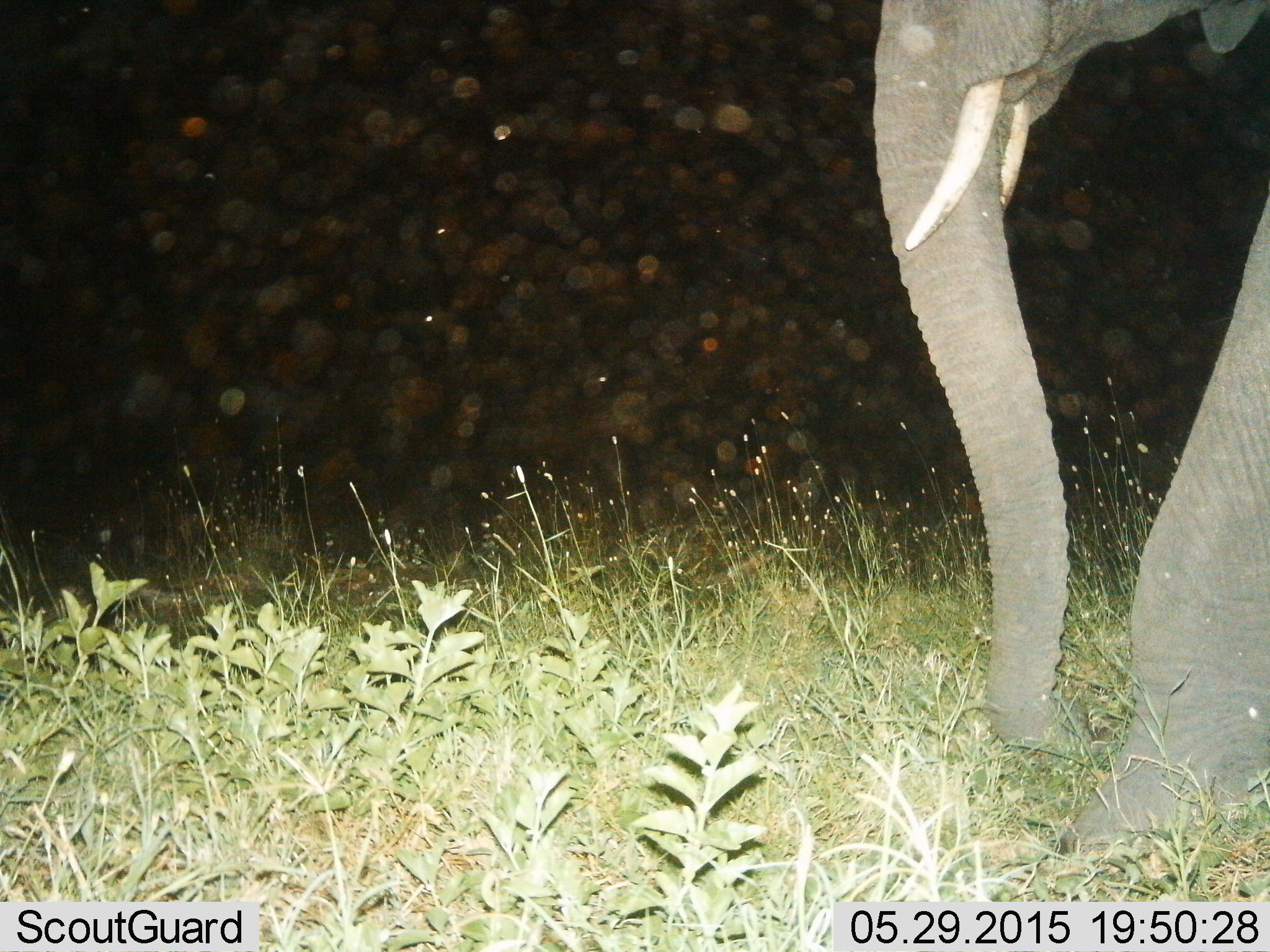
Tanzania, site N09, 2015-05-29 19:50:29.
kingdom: Animalia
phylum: Chordata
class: Mammalia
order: Proboscidea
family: Elephantidae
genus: Loxodonta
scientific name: Loxodonta africana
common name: african bush elephant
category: elephant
Elephant (african bush elephant) (Loxodonta africana), count 1. Behavior (volunteer vote fractions): standing 50%, resting 0%, moving 60%, interacting 0%. Young present (vote fraction): 0%. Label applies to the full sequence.